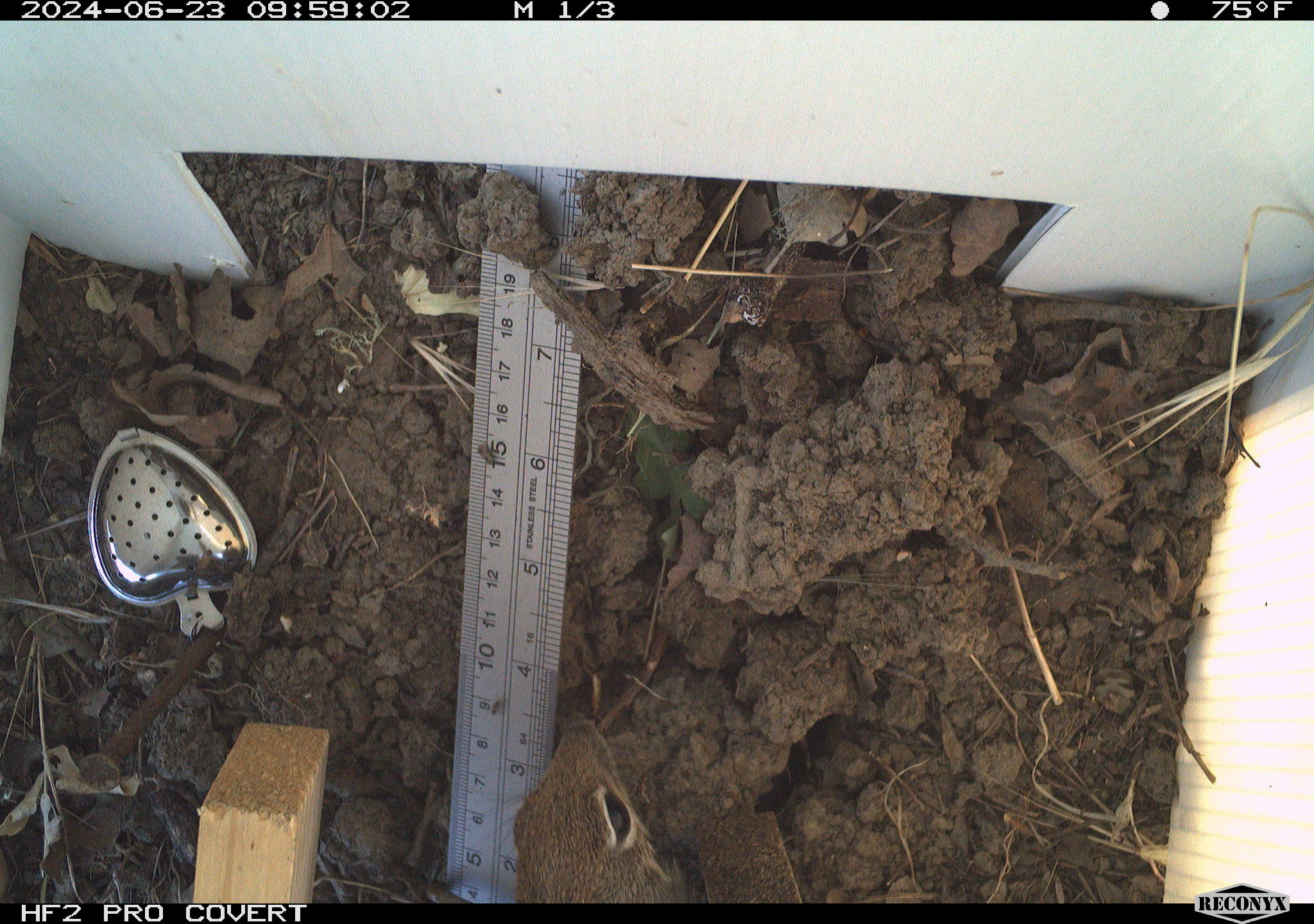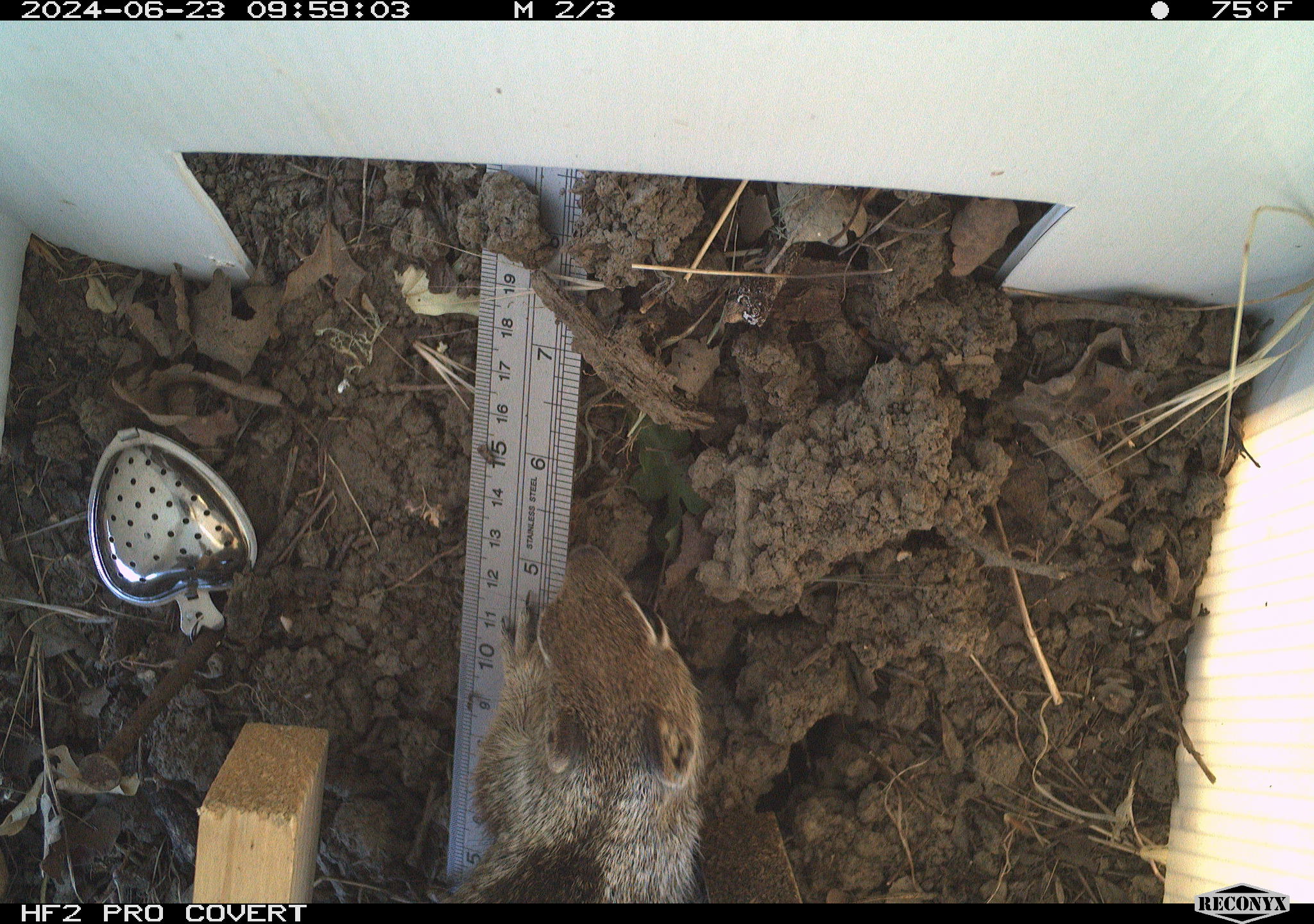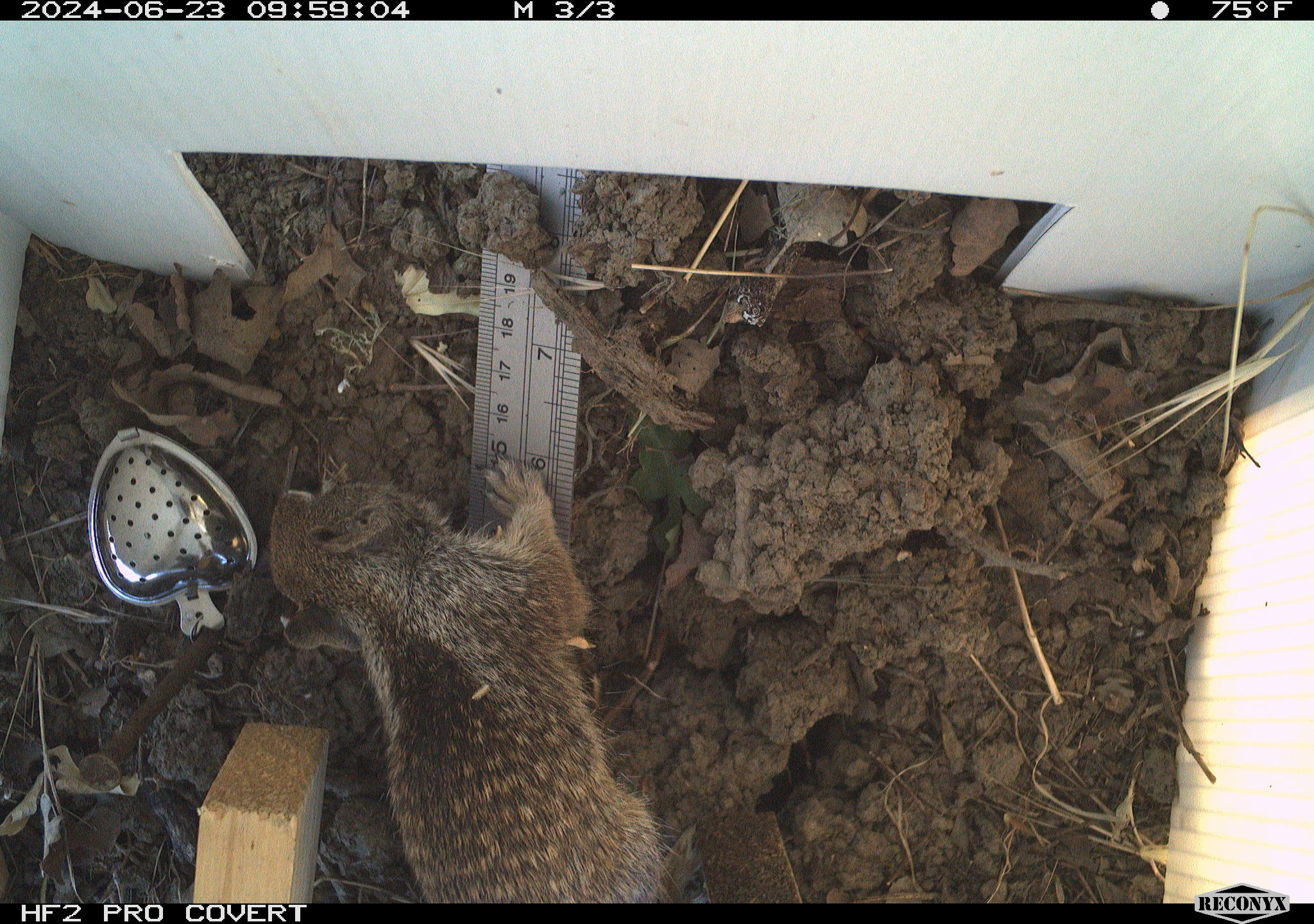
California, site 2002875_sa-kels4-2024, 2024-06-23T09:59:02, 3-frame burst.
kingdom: Animalia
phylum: Chordata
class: Mammalia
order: Rodentia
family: Sciuridae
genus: Otospermophilus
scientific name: Otospermophilus beecheyi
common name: california ground squirrel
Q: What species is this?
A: California ground squirrel (Otospermophilus beecheyi).